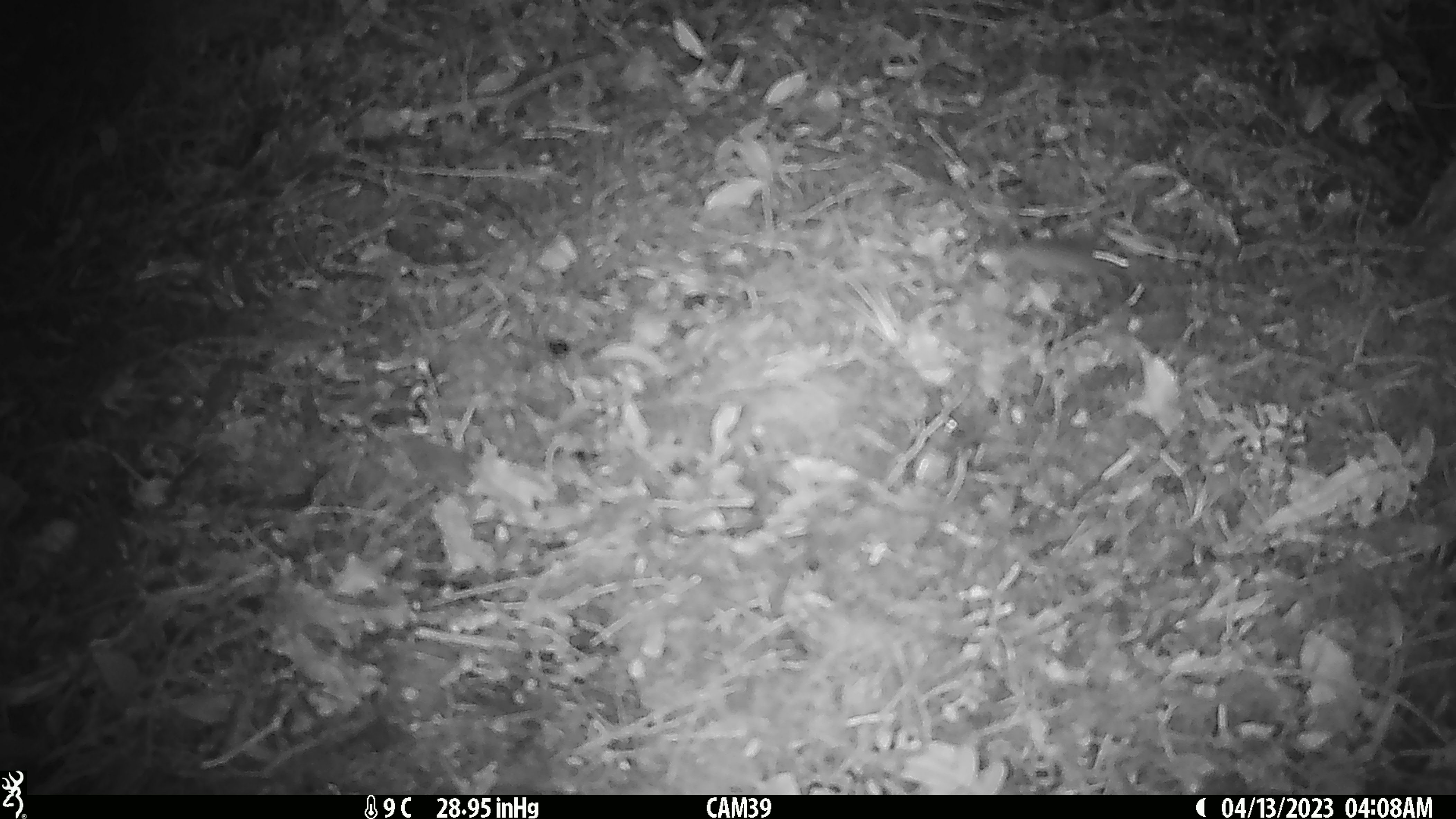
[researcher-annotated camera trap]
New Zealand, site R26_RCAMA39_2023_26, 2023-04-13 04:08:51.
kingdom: Animalia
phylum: Chordata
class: Mammalia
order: Rodentia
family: Muridae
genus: Mus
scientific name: Mus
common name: mouse